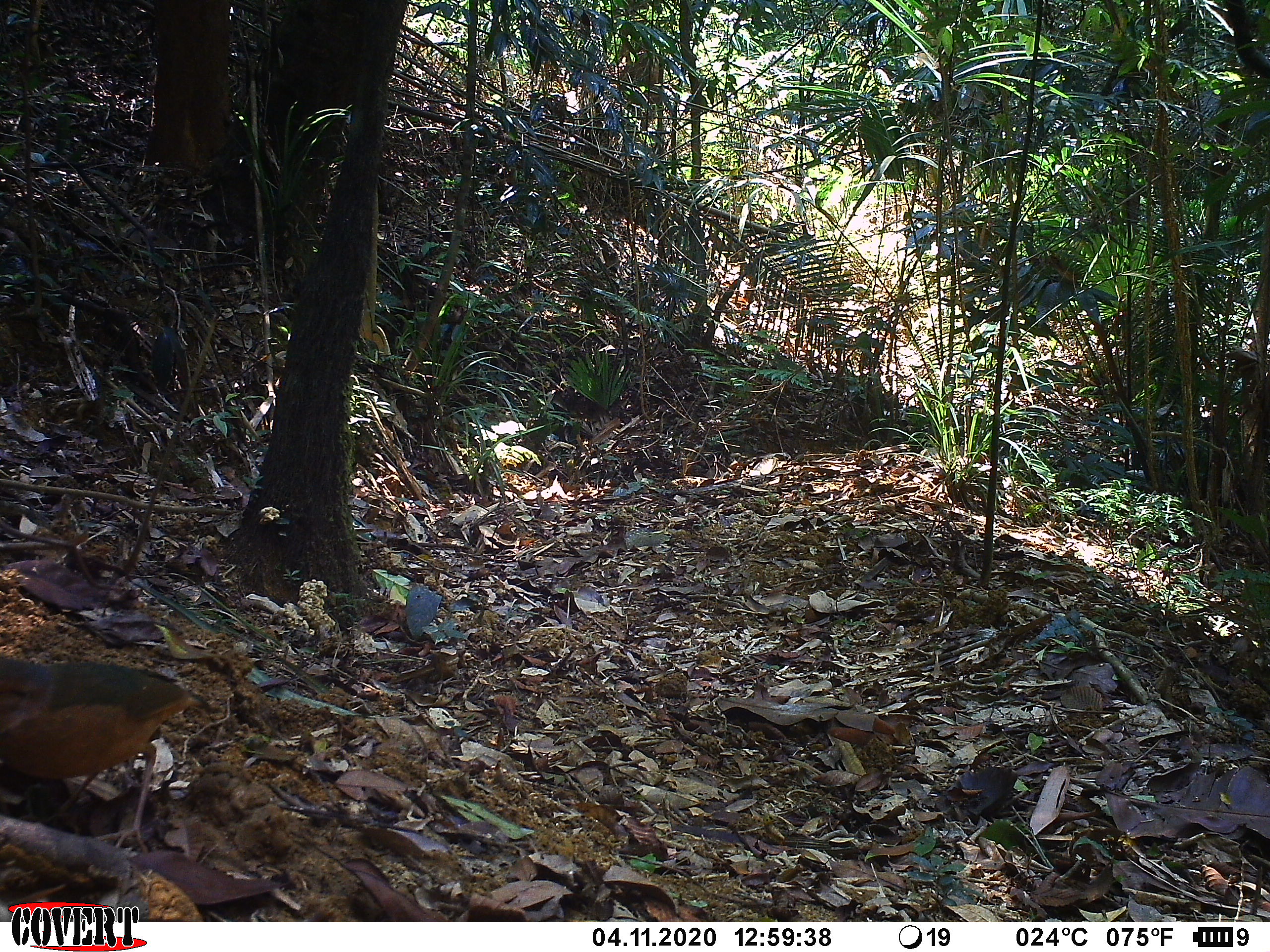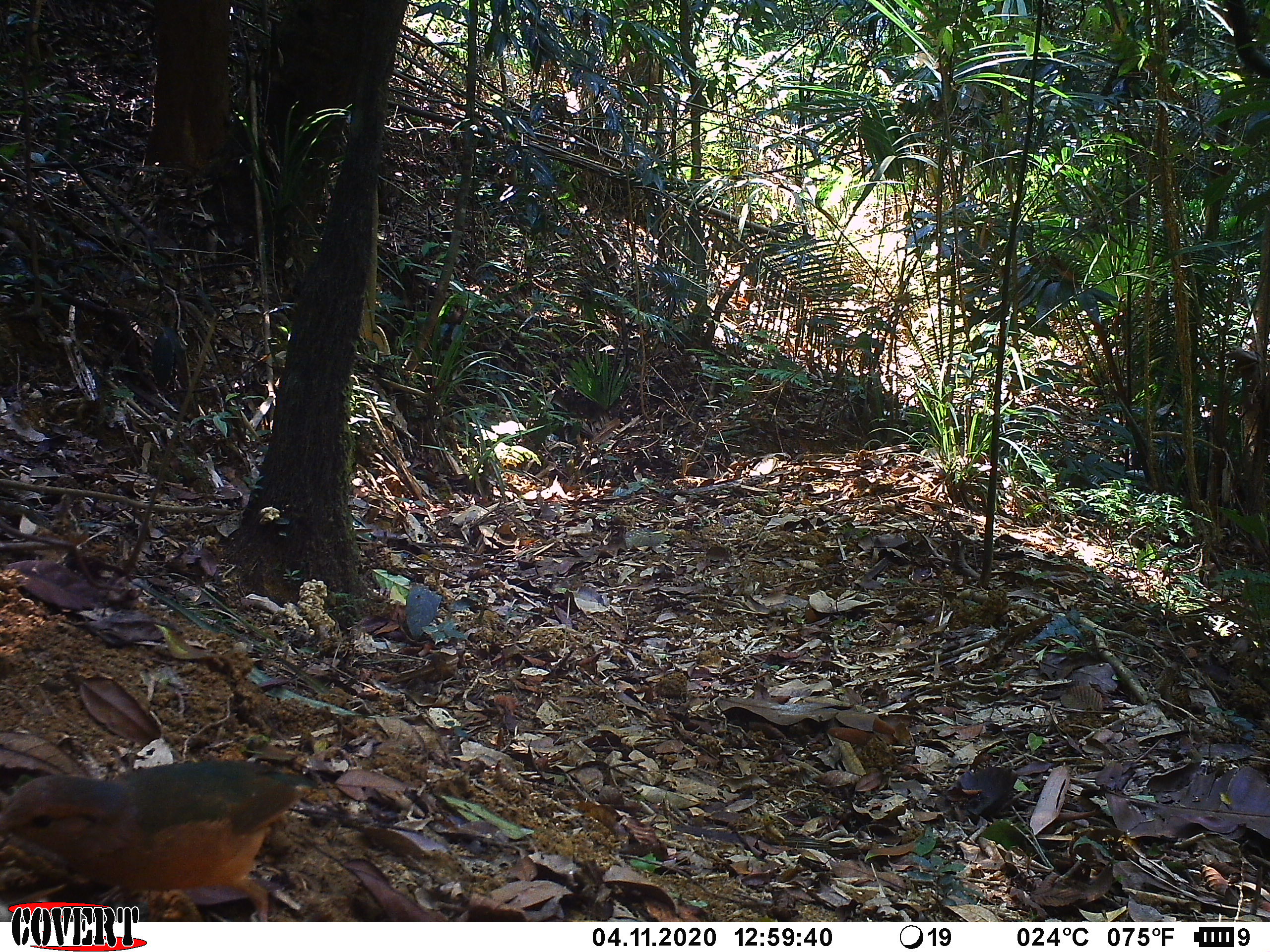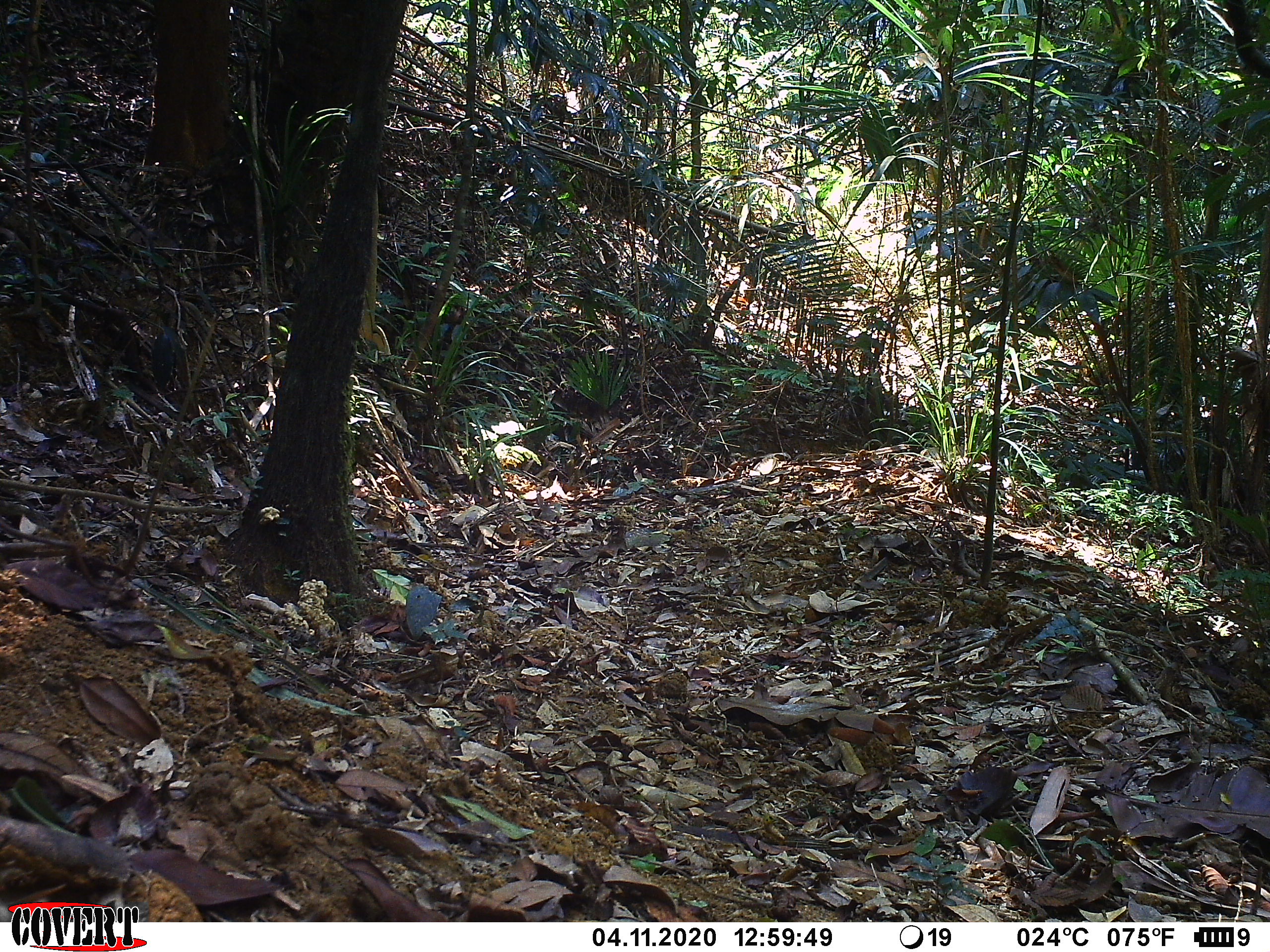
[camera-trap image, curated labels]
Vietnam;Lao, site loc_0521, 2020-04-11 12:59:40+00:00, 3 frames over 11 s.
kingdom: Animalia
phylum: Chordata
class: Aves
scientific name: Aves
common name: bird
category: unidentified bird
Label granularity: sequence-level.